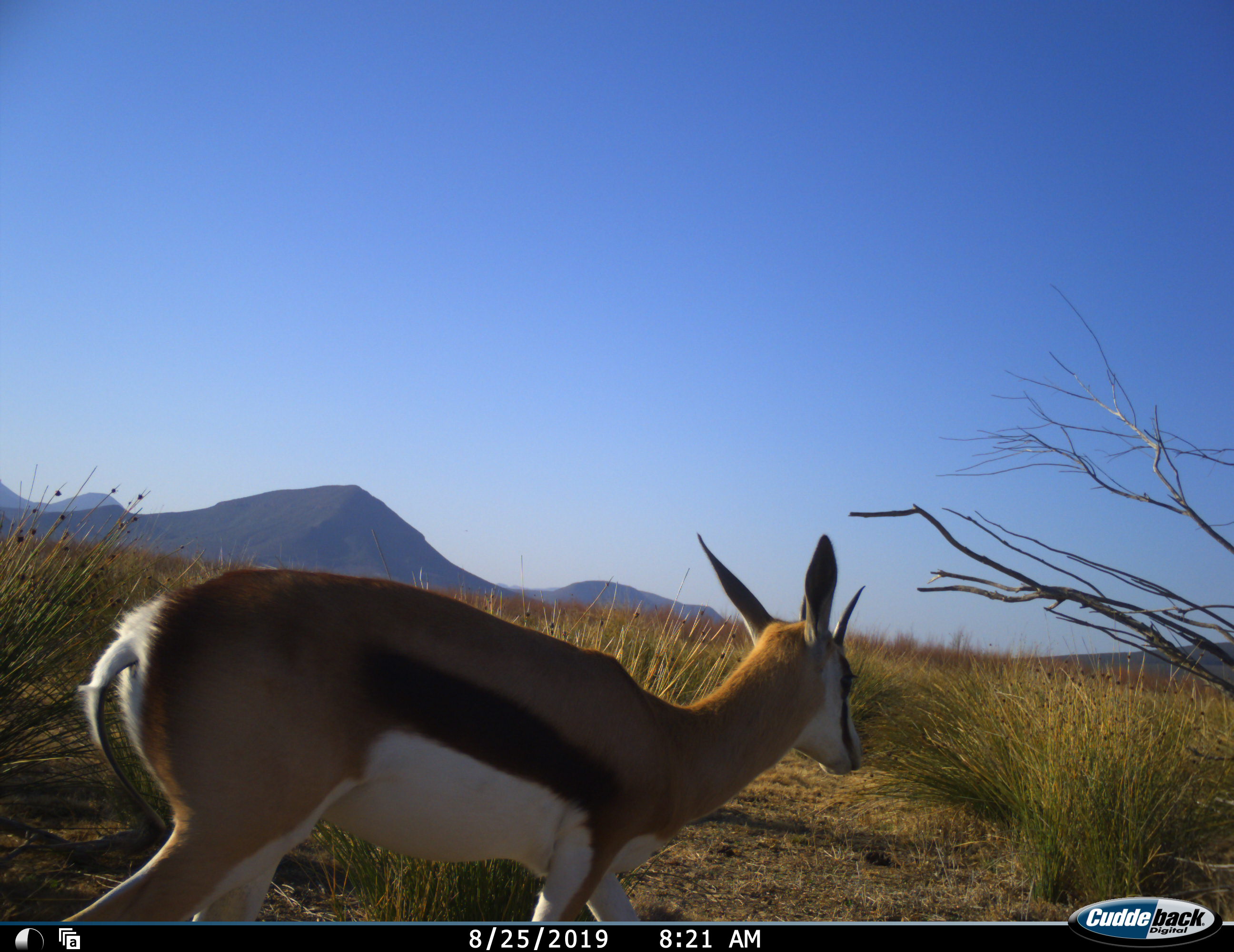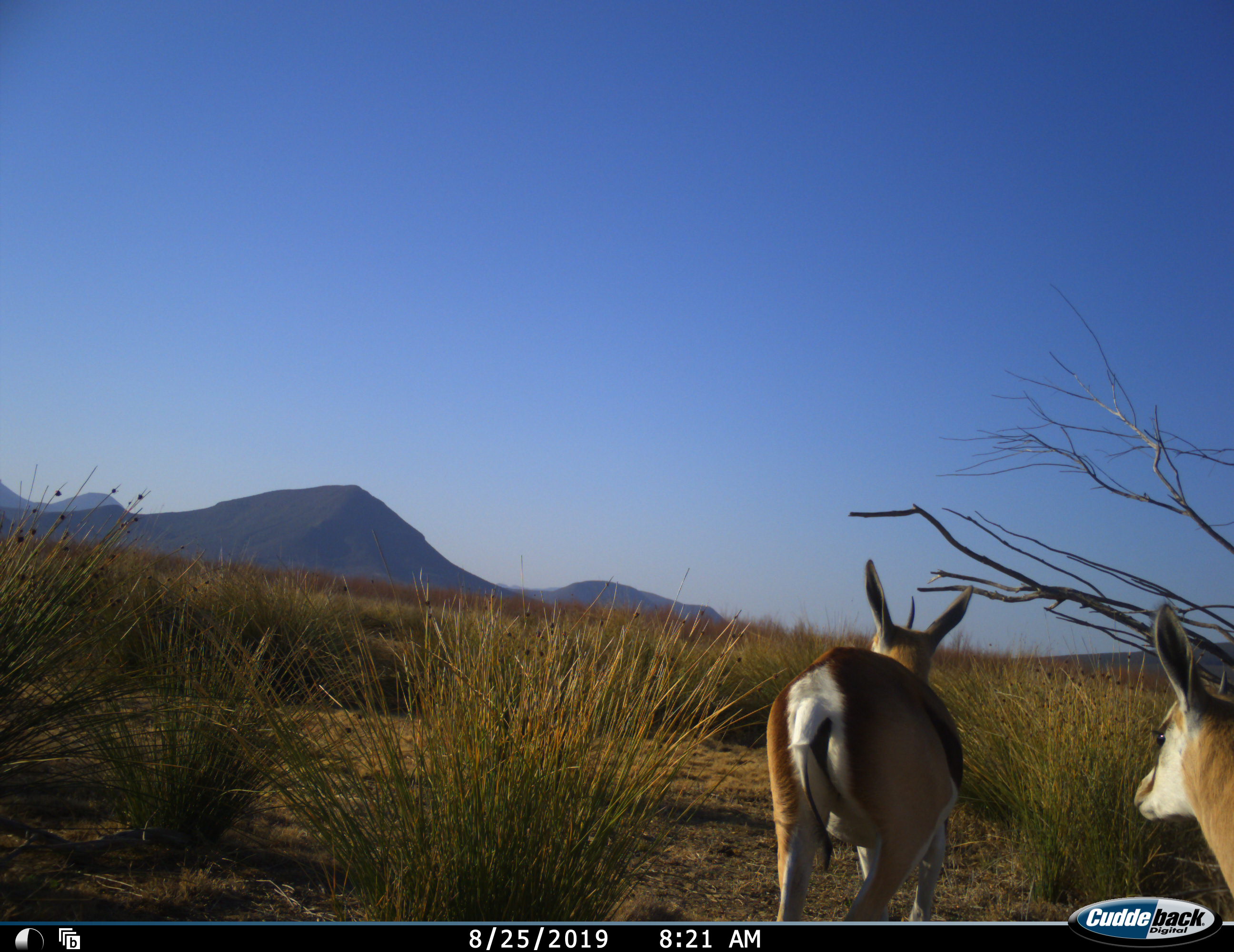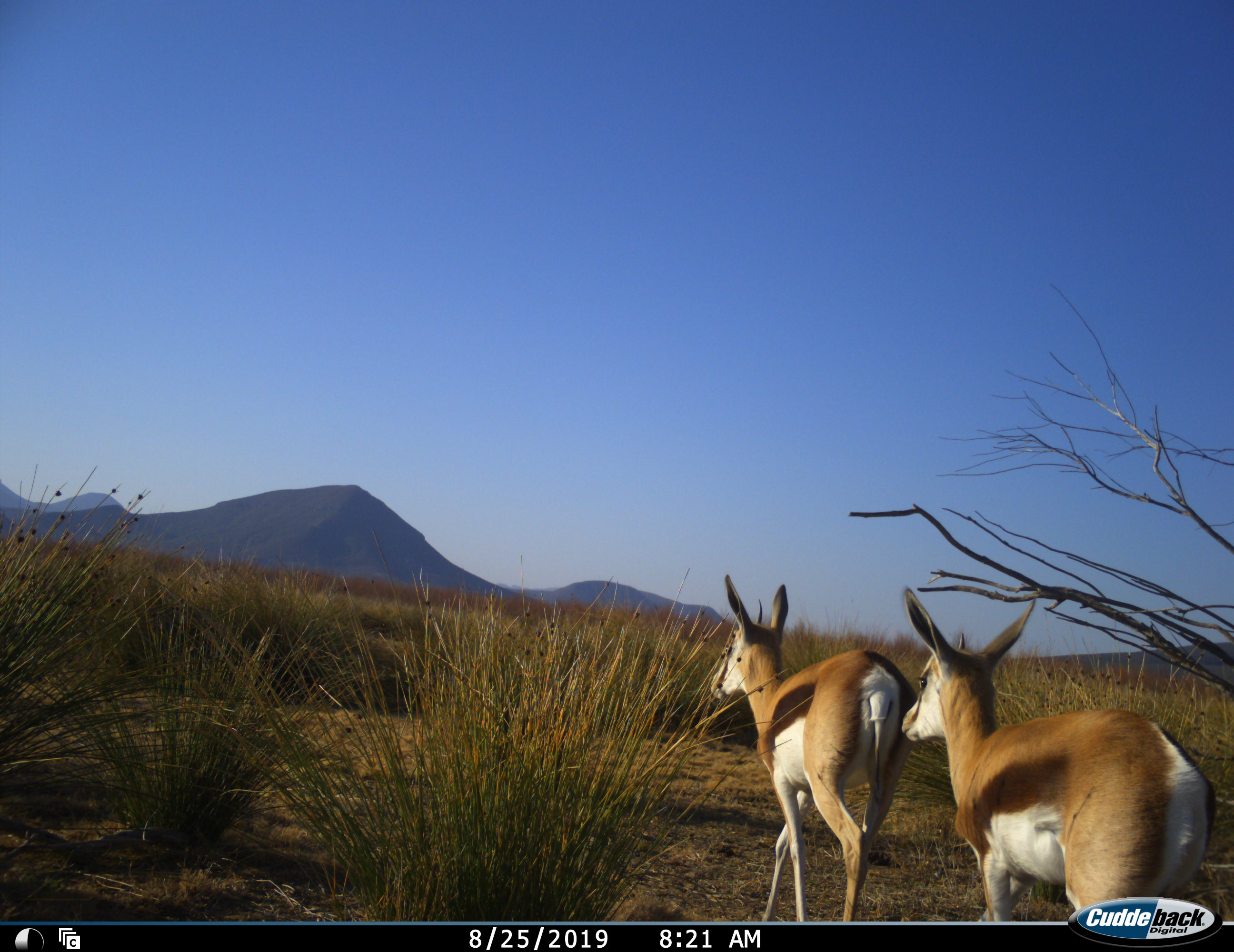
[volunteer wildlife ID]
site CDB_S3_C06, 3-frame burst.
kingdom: Animalia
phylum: Chordata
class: Mammalia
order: Artiodactyla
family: Bovidae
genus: Antidorcas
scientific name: Antidorcas marsupialis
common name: springbok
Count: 2.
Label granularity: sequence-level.